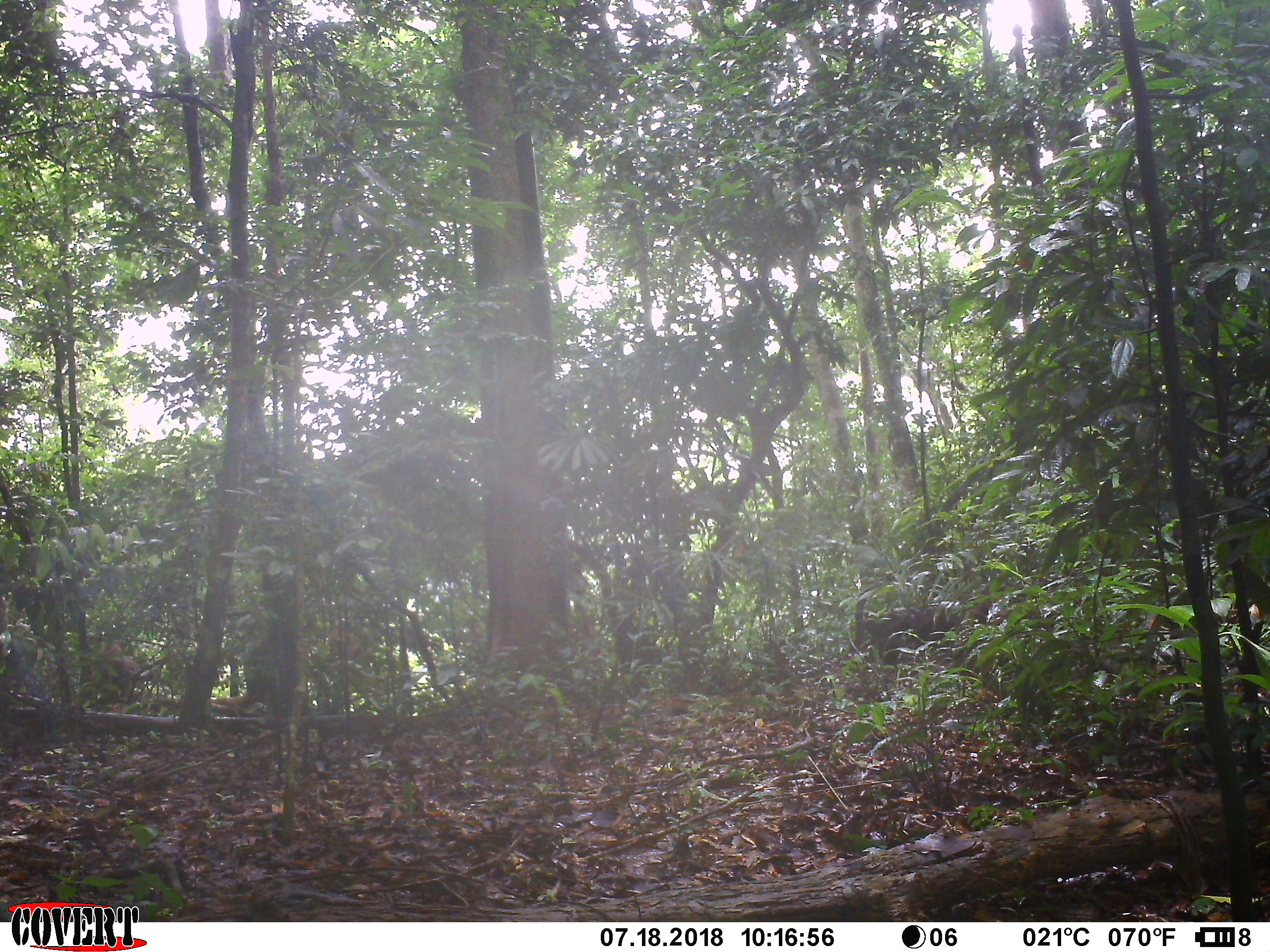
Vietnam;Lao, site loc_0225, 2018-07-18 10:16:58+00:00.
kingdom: Animalia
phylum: Chordata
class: Mammalia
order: Primates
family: Cercopithecidae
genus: Macaca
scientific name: Macaca nemestrina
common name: pig-tailed macaque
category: pig tailed macaque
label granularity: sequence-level